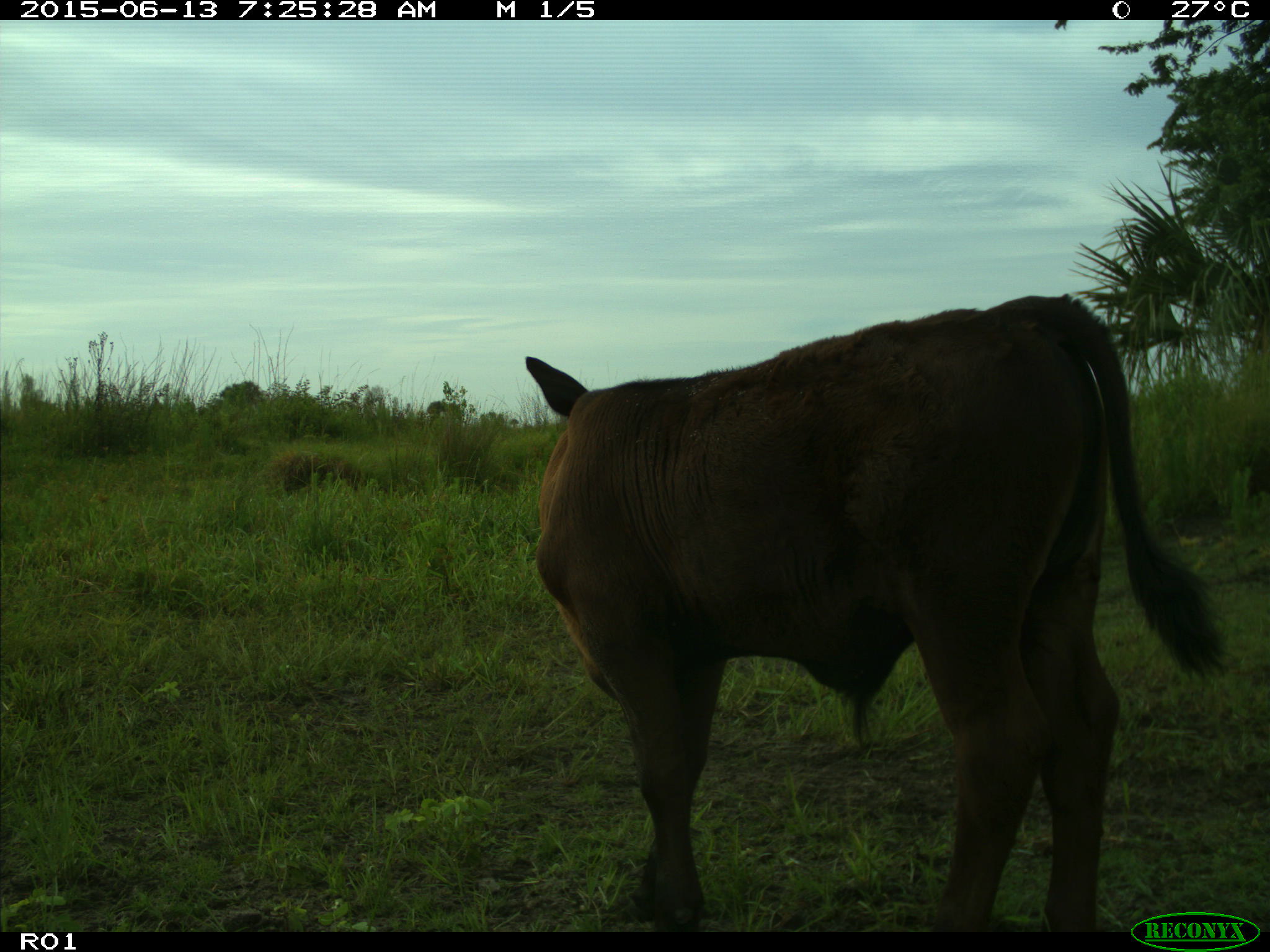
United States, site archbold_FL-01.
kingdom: Animalia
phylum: Chordata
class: Mammalia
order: Artiodactyla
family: Bovidae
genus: Bos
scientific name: Bos taurus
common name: domestic cow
Bos taurus (domestic cow).